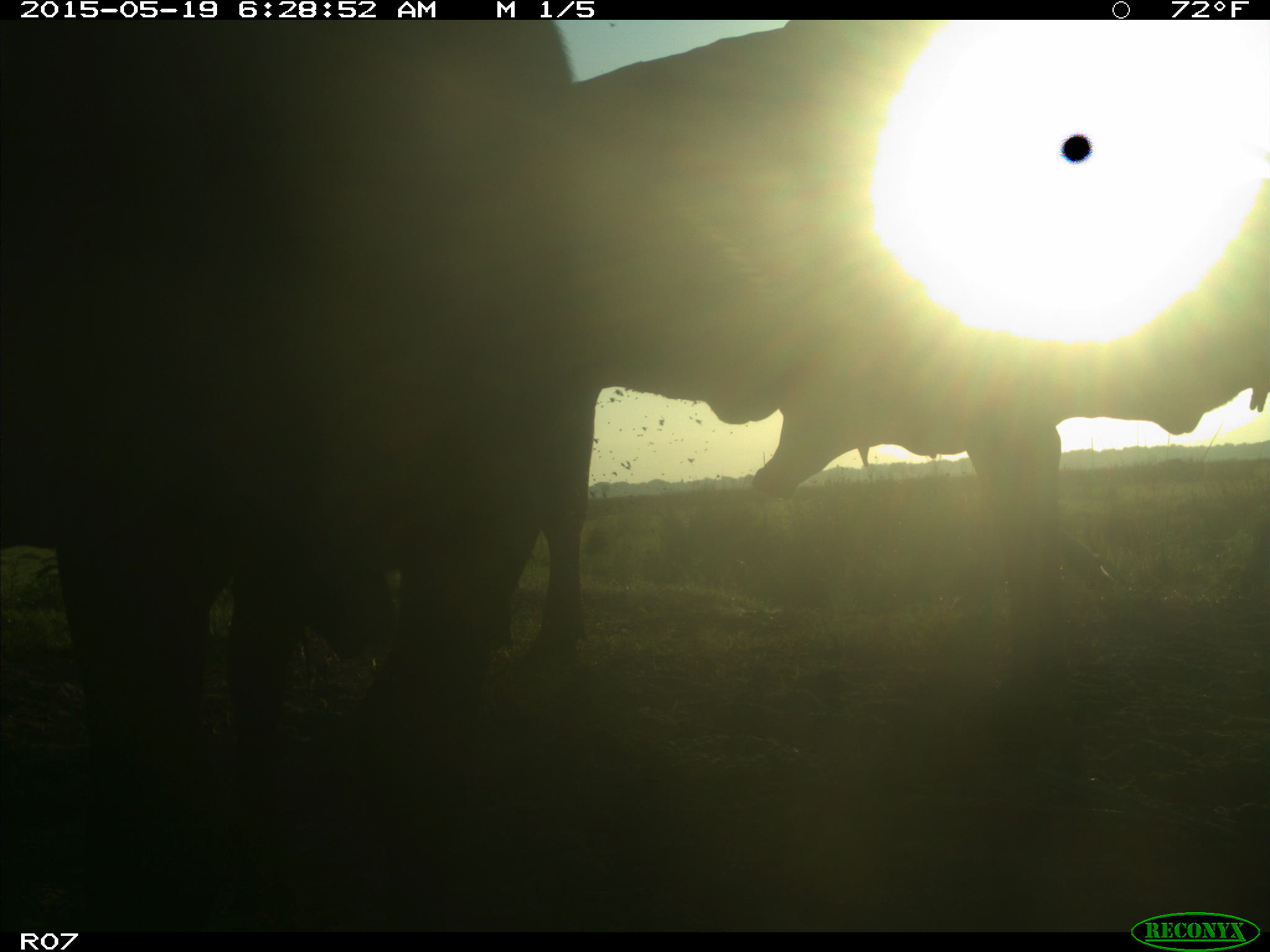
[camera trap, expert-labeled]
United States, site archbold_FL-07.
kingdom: Animalia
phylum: Chordata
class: Mammalia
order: Artiodactyla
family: Bovidae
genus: Bos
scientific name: Bos taurus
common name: domestic cow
Bos taurus (domestic cow).